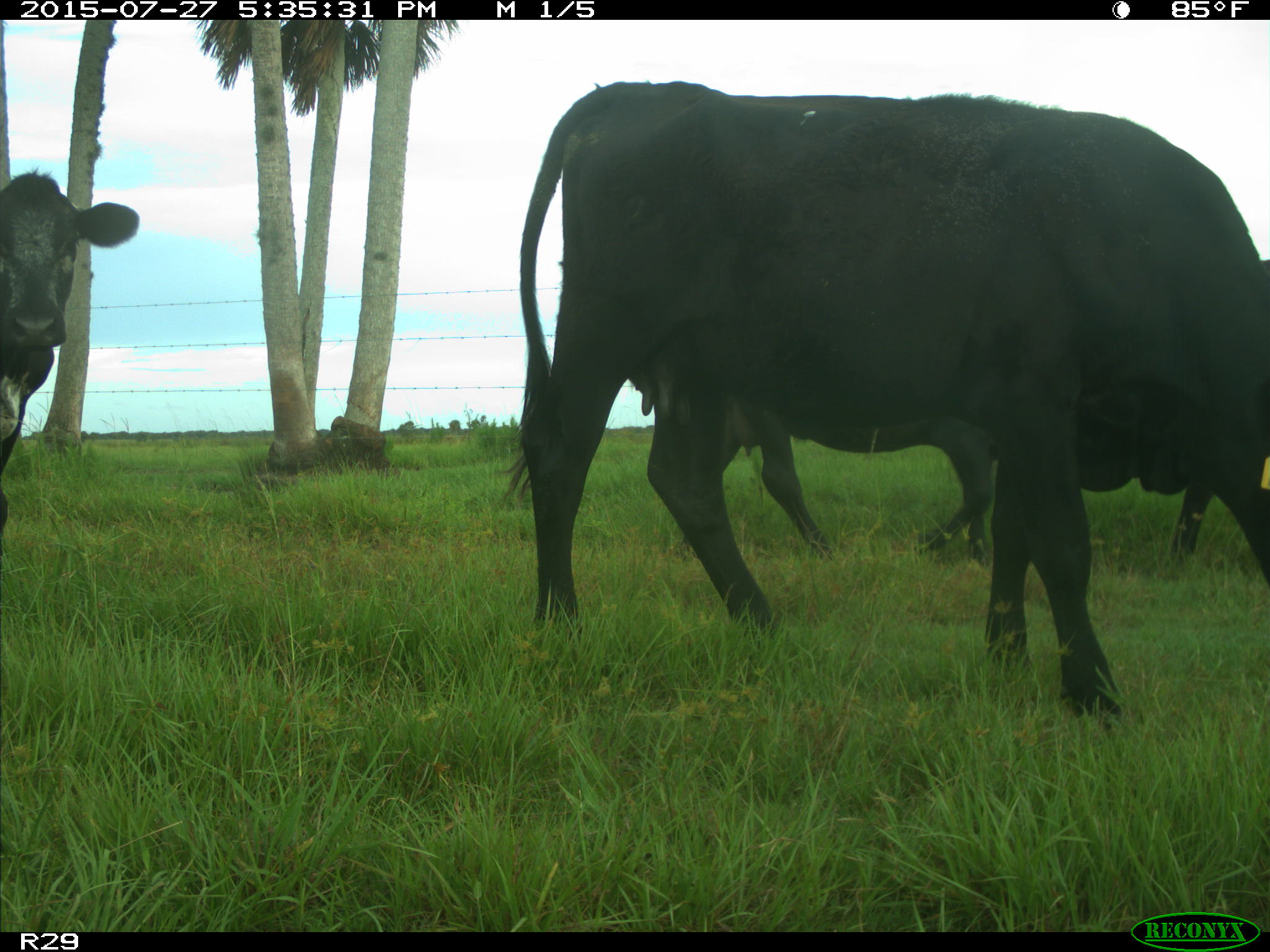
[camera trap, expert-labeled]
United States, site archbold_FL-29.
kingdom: Animalia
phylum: Chordata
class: Mammalia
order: Artiodactyla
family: Bovidae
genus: Bos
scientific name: Bos taurus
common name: domestic cow